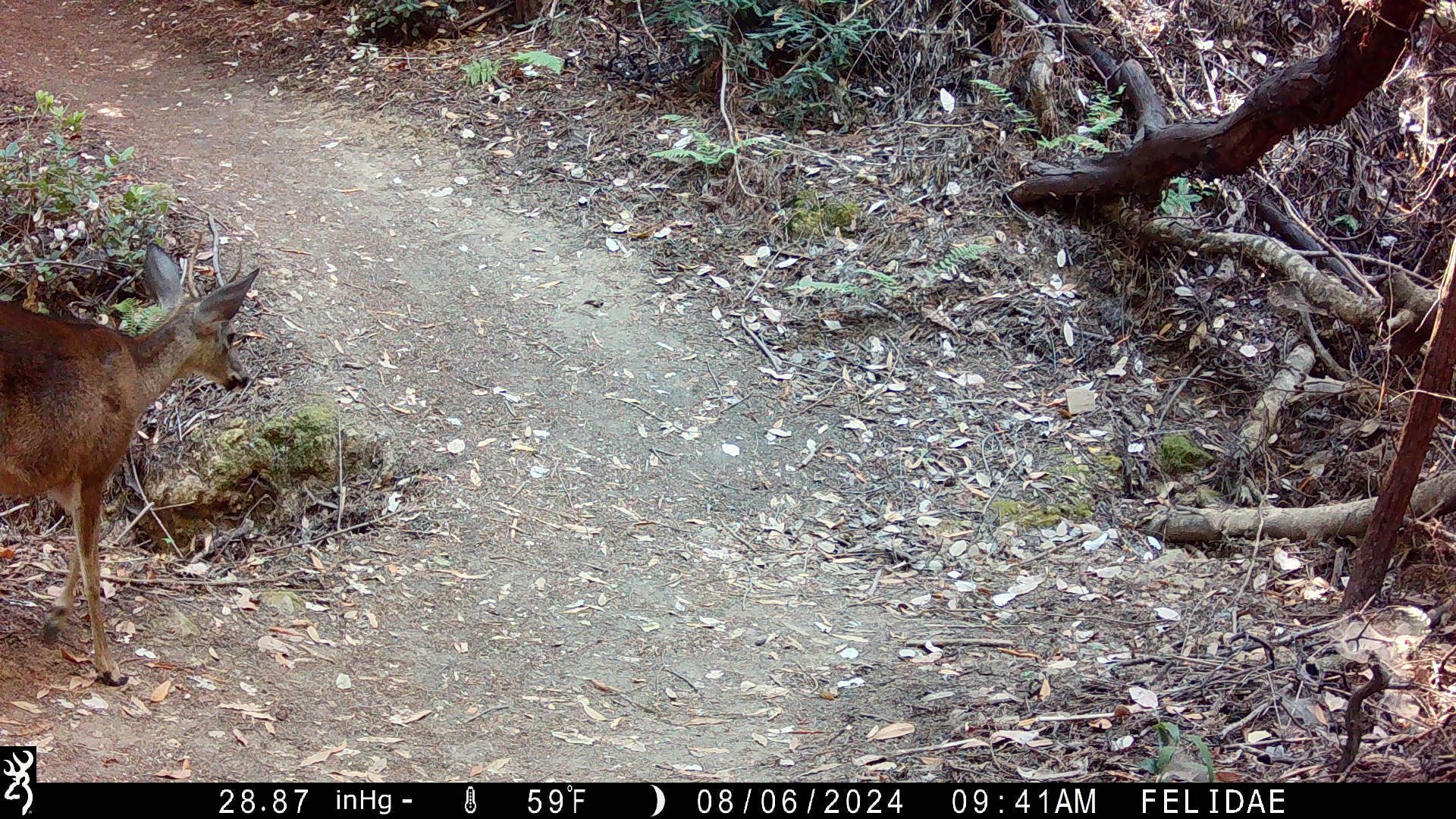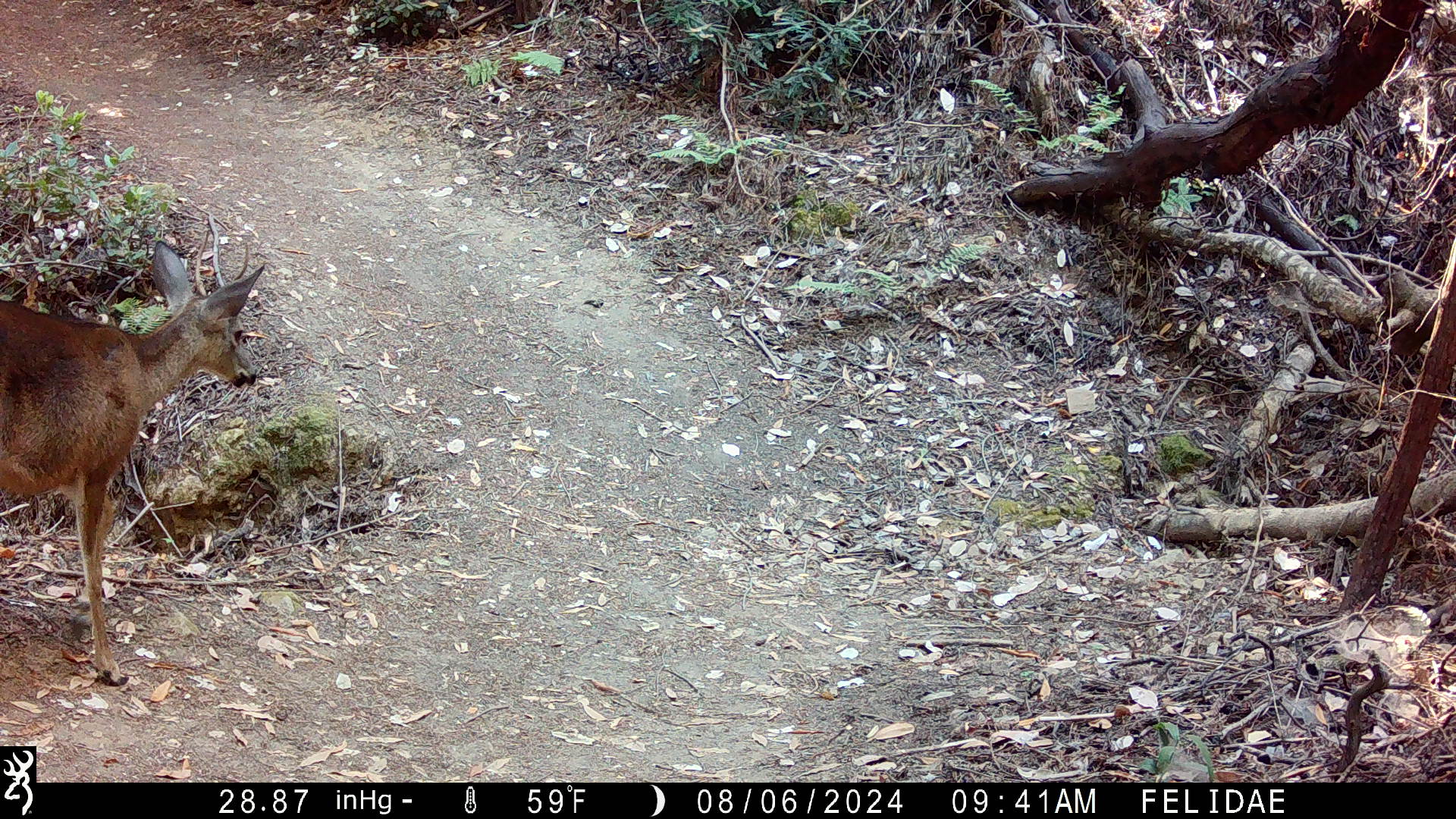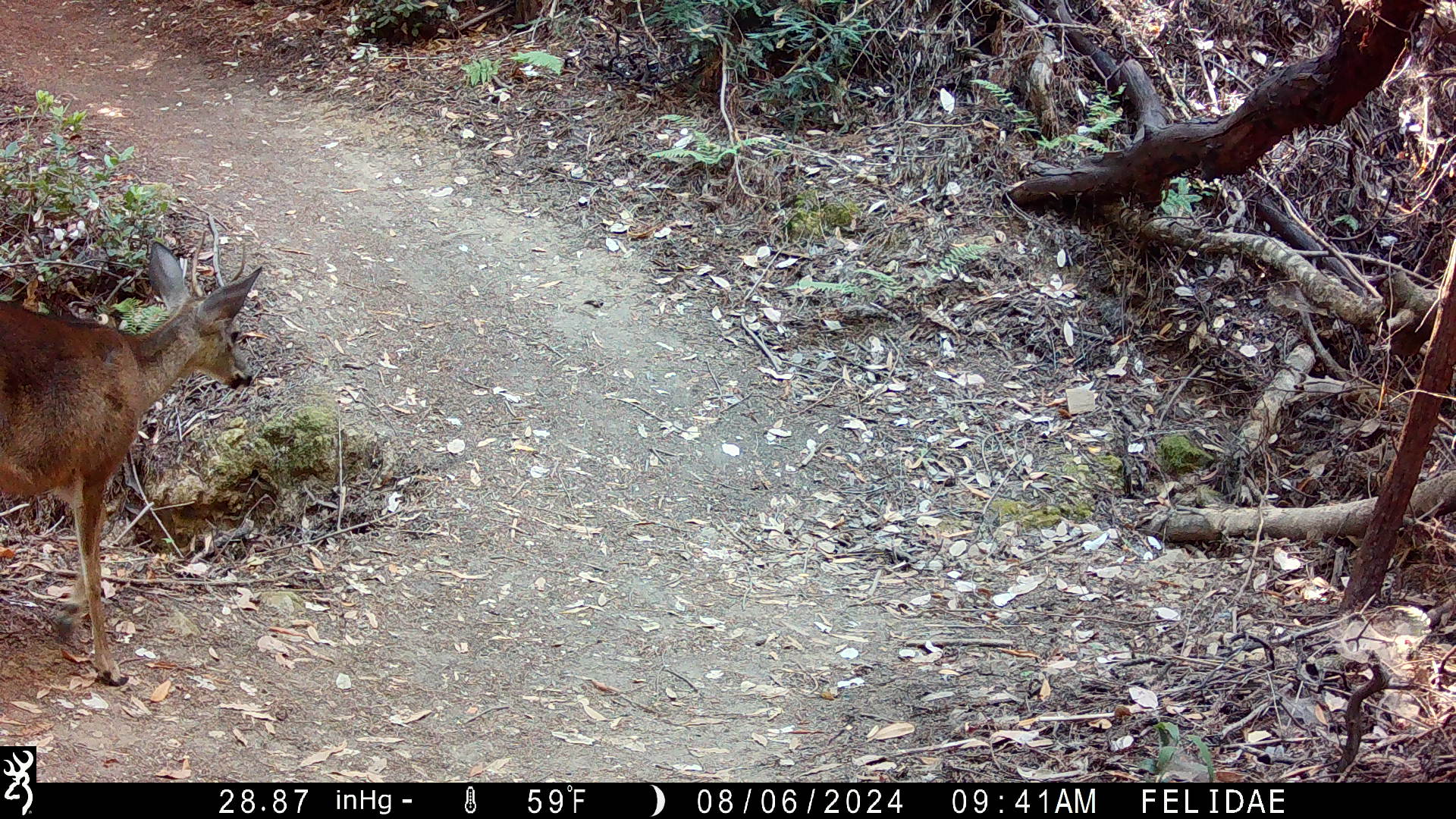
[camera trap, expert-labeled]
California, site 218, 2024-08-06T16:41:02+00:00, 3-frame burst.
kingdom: Animalia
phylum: Chordata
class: Mammalia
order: Artiodactyla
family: Cervidae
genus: Odocoileus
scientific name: Odocoileus hemionus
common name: mule deer